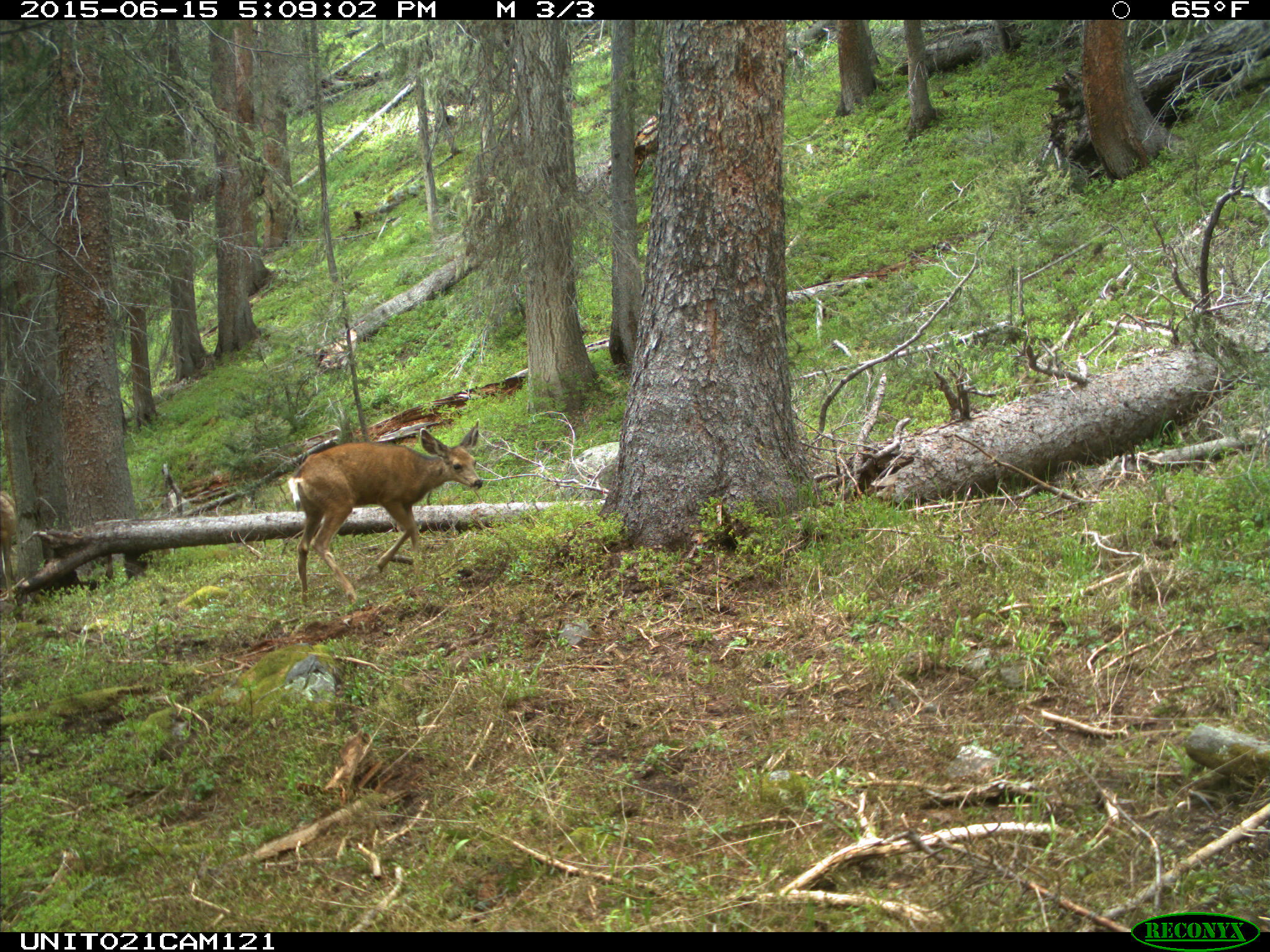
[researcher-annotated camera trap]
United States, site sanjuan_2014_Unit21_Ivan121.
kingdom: Animalia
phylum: Chordata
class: Mammalia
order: Artiodactyla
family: Cervidae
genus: Odocoileus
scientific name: Odocoileus hemionus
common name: mule deer